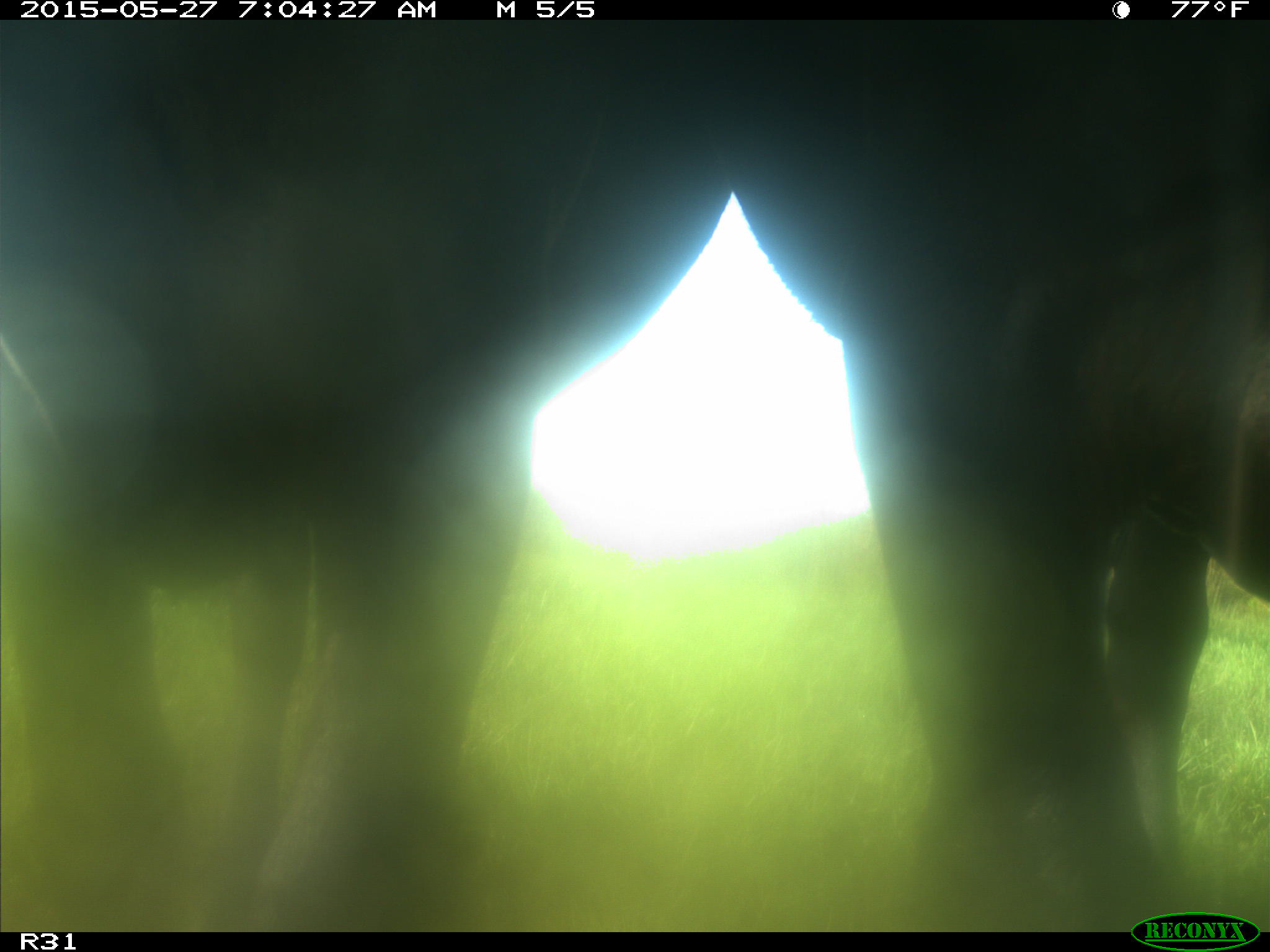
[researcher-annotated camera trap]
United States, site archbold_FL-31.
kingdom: Animalia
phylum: Chordata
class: Mammalia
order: Artiodactyla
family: Bovidae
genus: Bos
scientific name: Bos taurus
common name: domestic cow